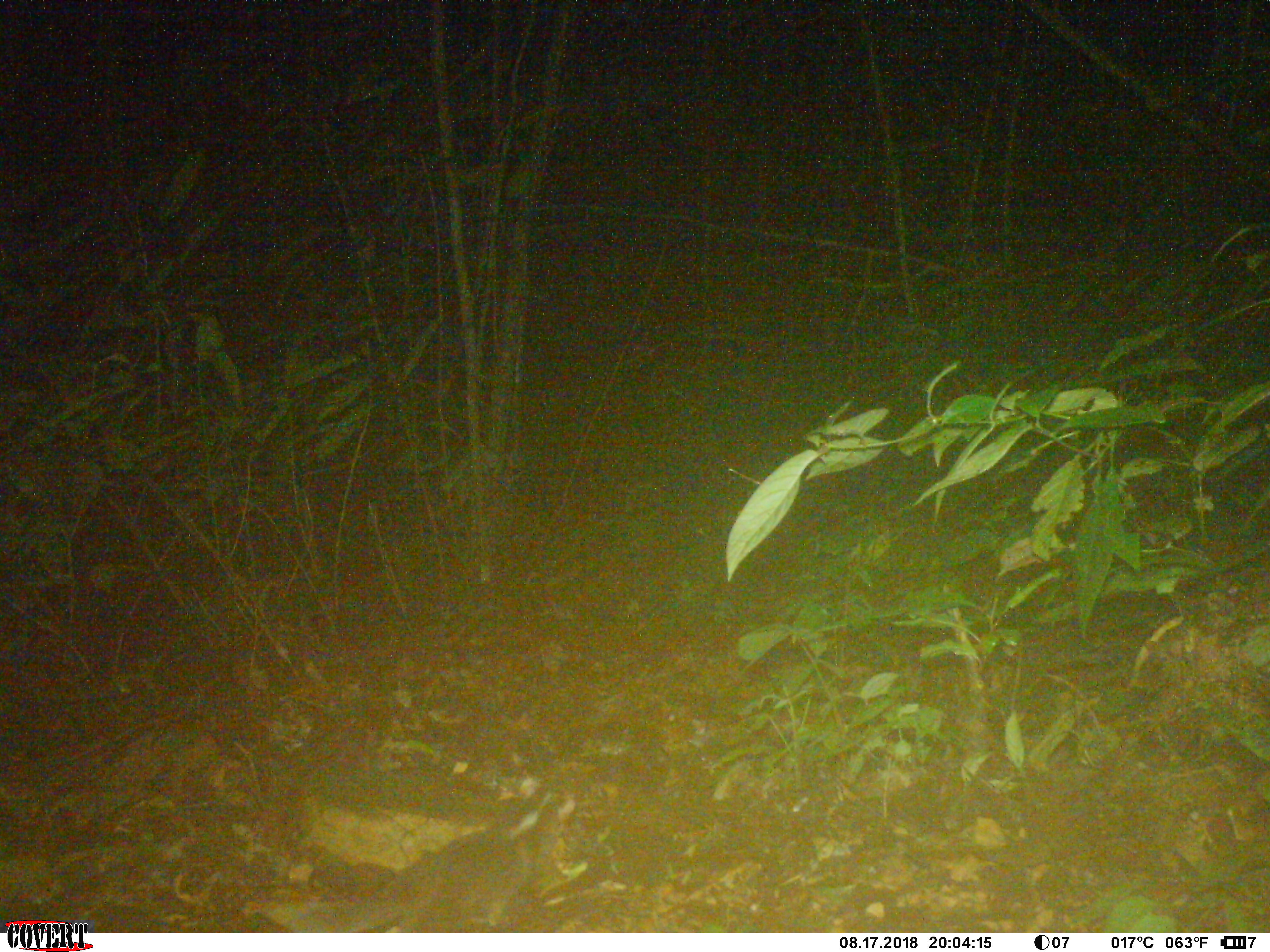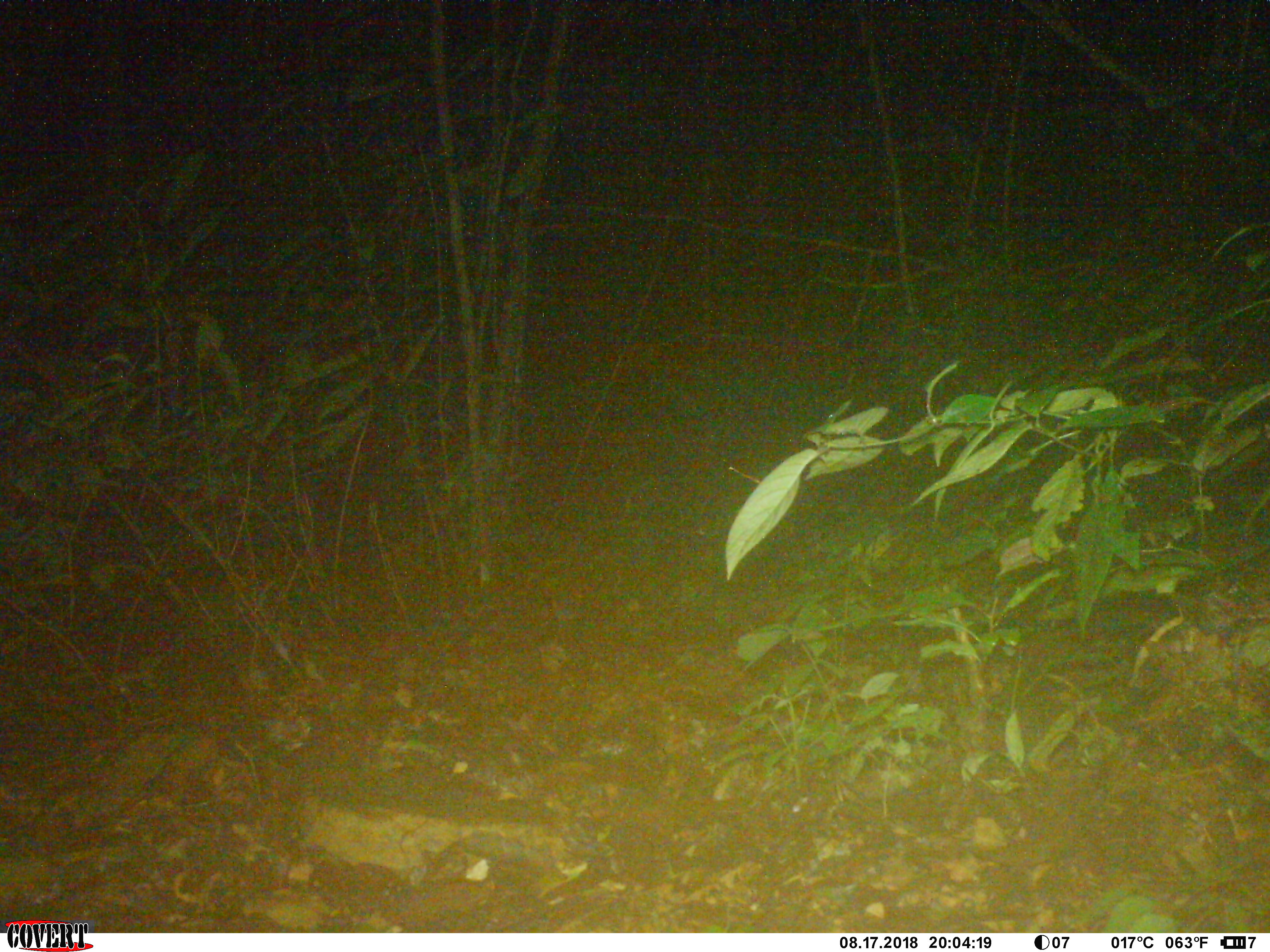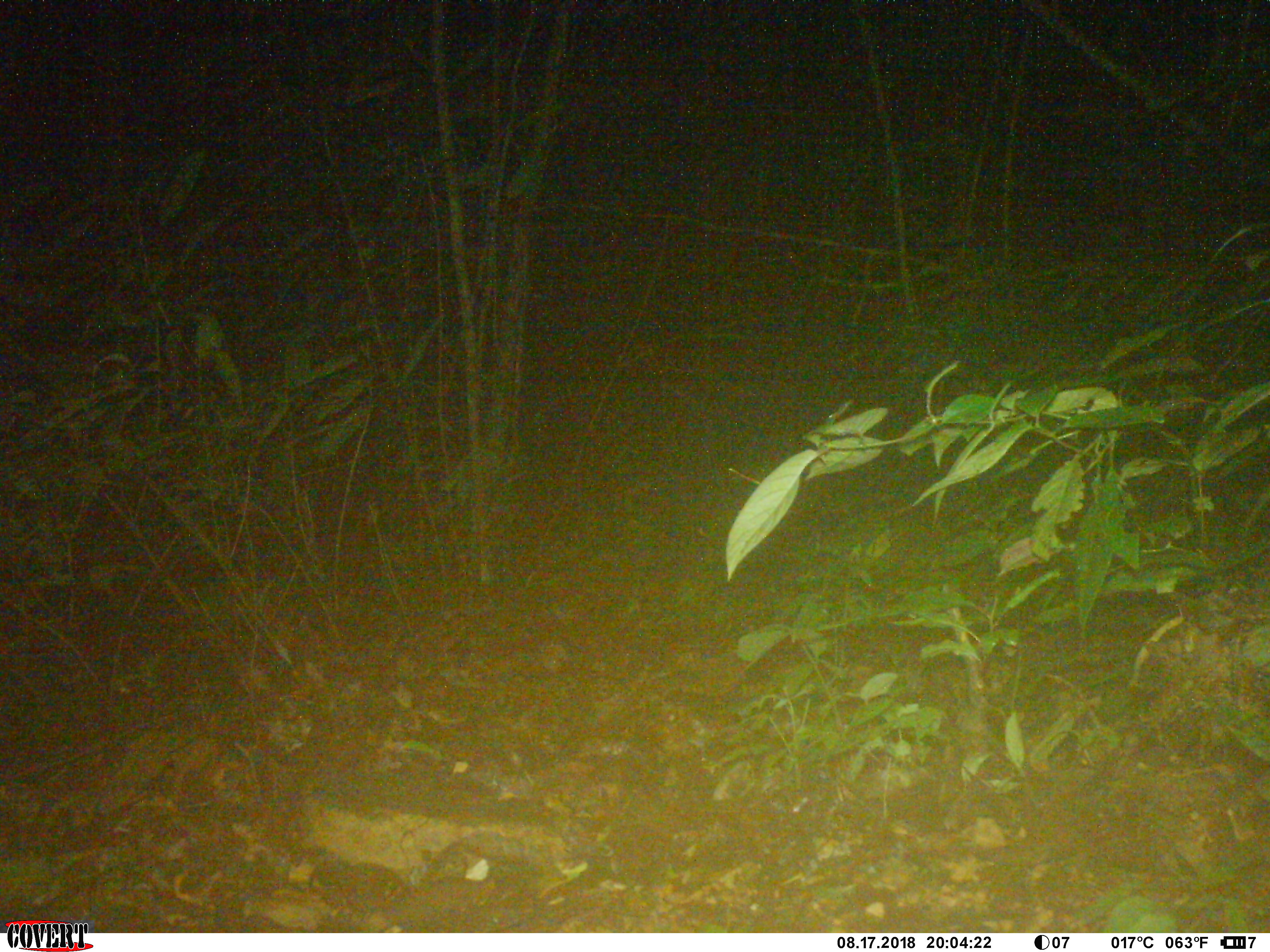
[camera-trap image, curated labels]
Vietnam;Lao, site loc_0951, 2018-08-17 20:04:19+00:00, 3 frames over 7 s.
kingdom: Animalia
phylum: Chordata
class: Mammalia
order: Carnivora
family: Mustelidae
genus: Melogale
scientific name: Melogale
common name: ferret badger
Ferret badger (Melogale). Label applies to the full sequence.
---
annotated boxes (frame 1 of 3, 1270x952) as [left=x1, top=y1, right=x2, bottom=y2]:
ferret badger: [left=258, top=774, right=575, bottom=932]